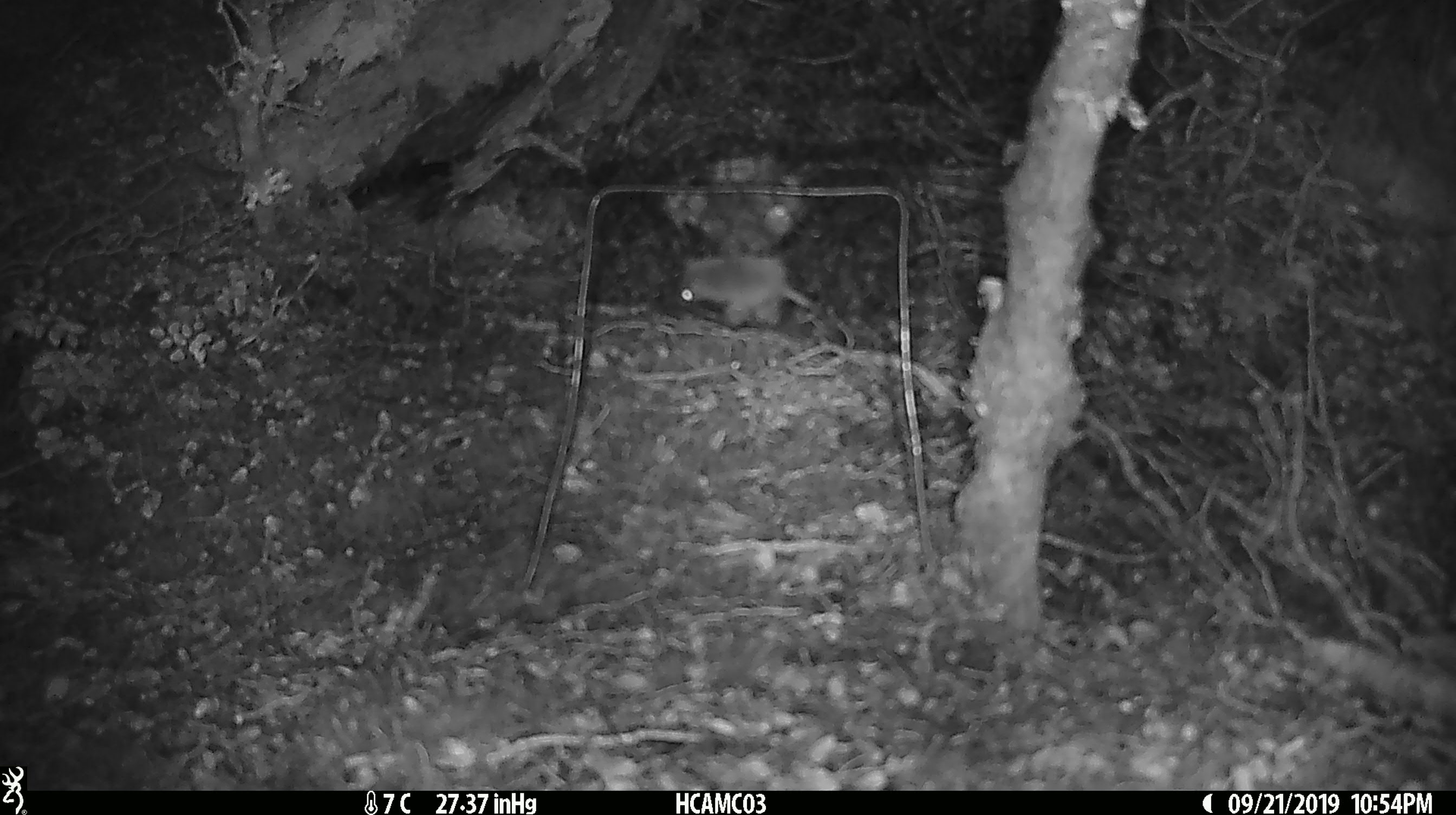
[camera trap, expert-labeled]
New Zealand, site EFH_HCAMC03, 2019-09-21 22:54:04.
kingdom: Animalia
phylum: Chordata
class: Mammalia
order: Rodentia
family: Muridae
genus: Mus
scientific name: Mus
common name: mouse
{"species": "mouse (Mus)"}